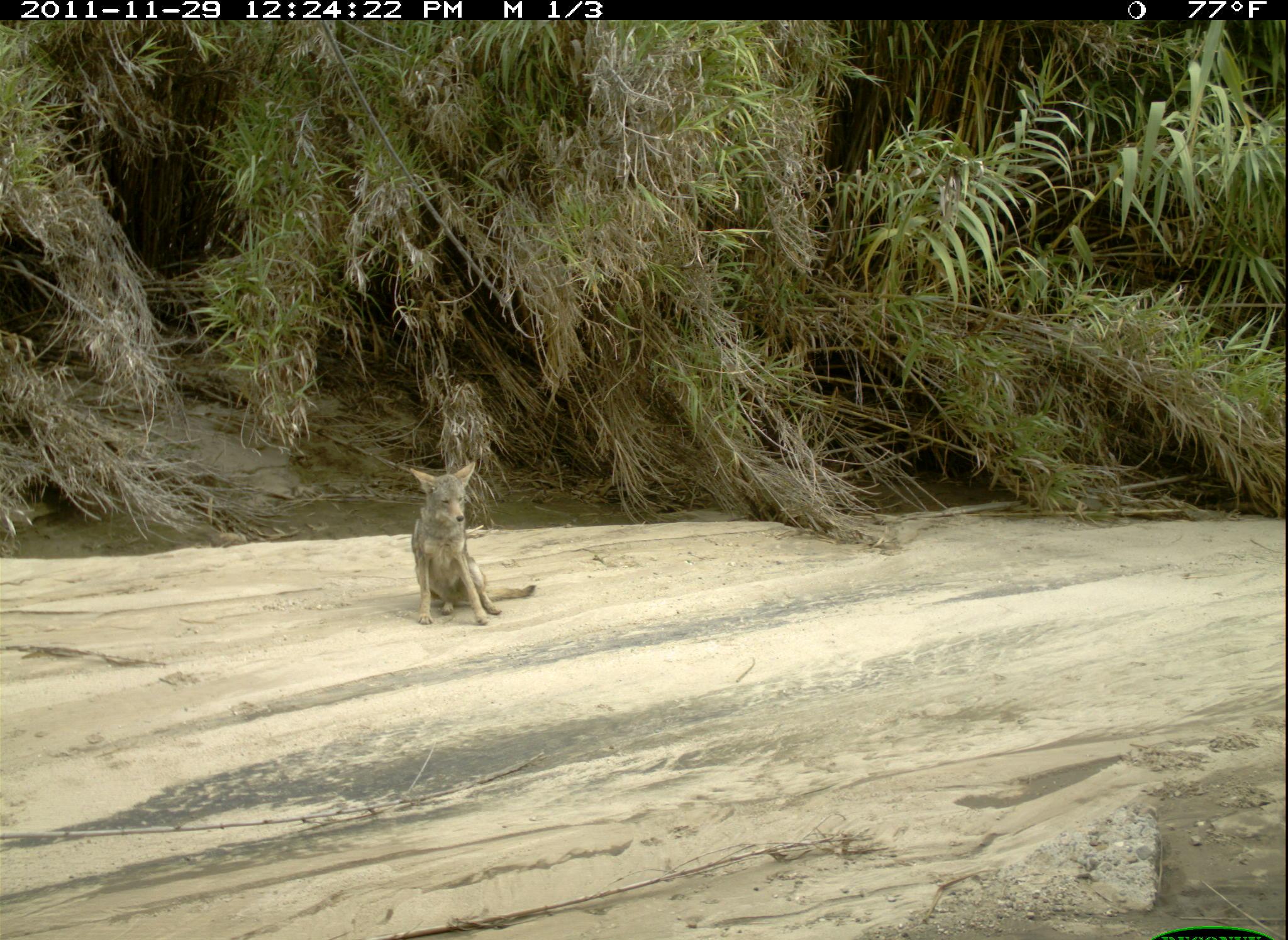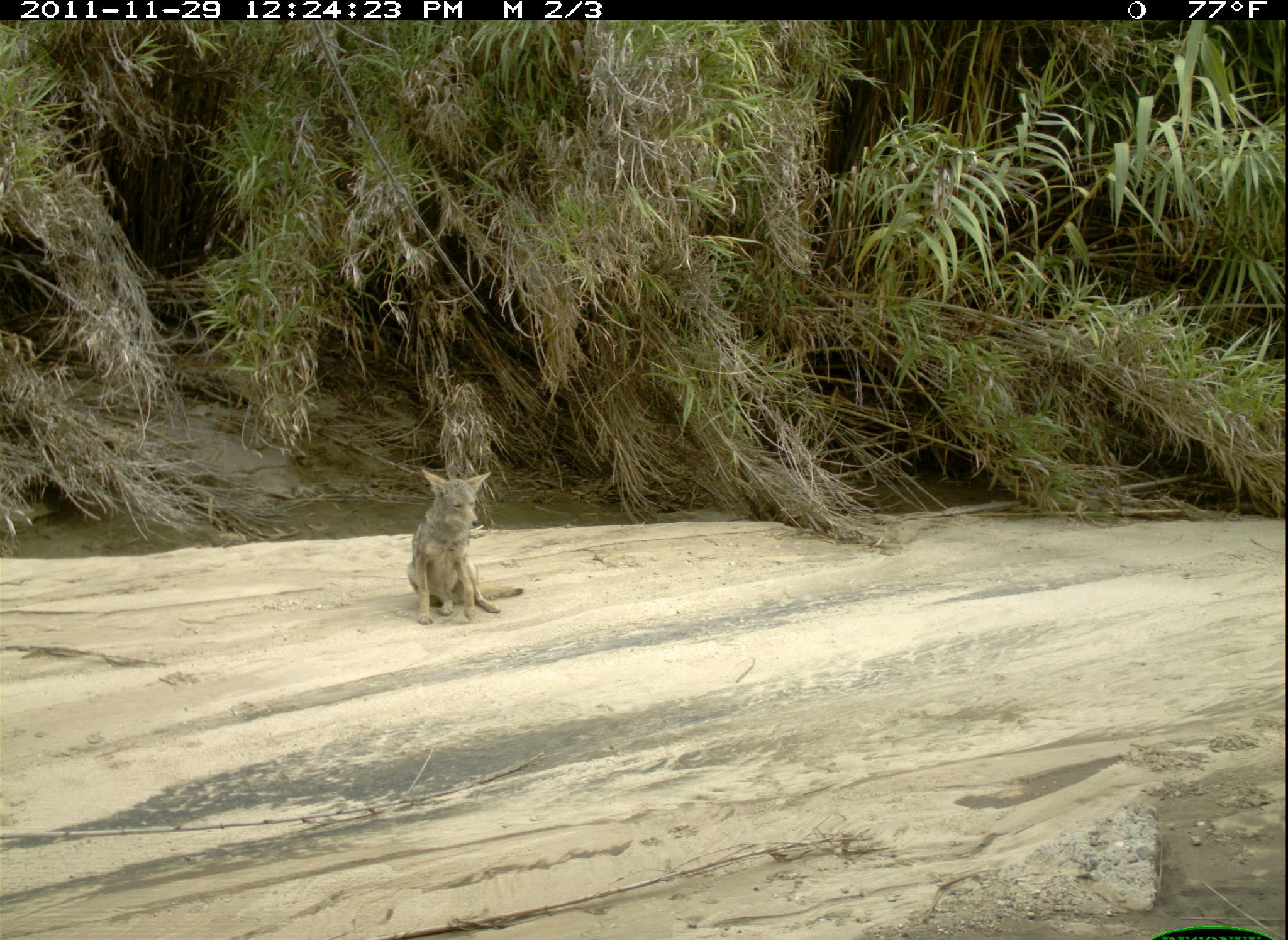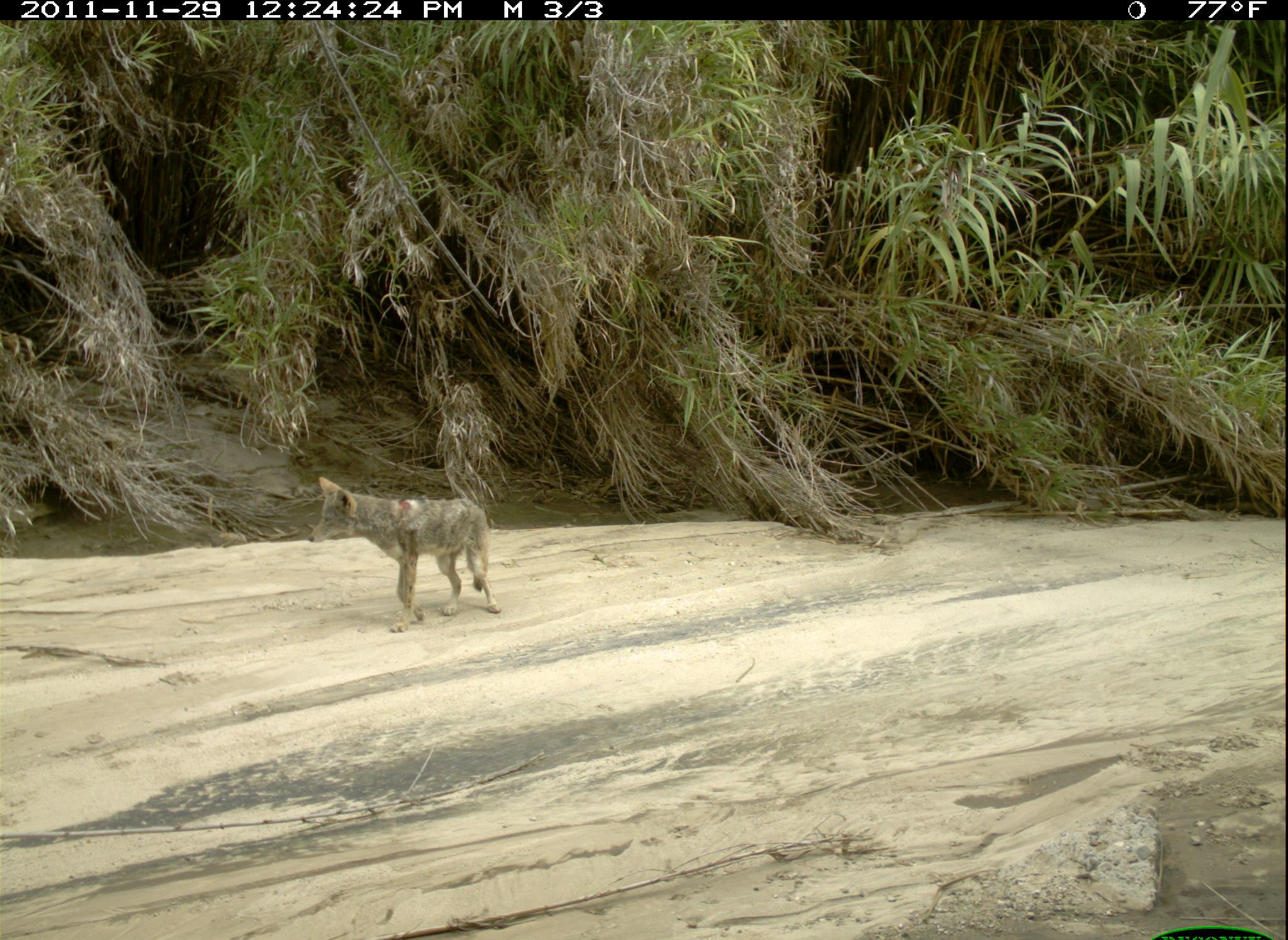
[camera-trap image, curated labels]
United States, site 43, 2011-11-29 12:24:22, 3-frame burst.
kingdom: Animalia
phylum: Chordata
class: Mammalia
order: Carnivora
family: Canidae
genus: Canis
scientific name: Canis latrans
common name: coyote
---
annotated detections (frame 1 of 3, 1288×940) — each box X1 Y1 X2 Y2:
coyote: 397 446 551 640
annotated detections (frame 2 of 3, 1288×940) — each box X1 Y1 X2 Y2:
coyote: 390 456 532 636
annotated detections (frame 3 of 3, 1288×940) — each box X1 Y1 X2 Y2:
coyote: 291 464 515 644